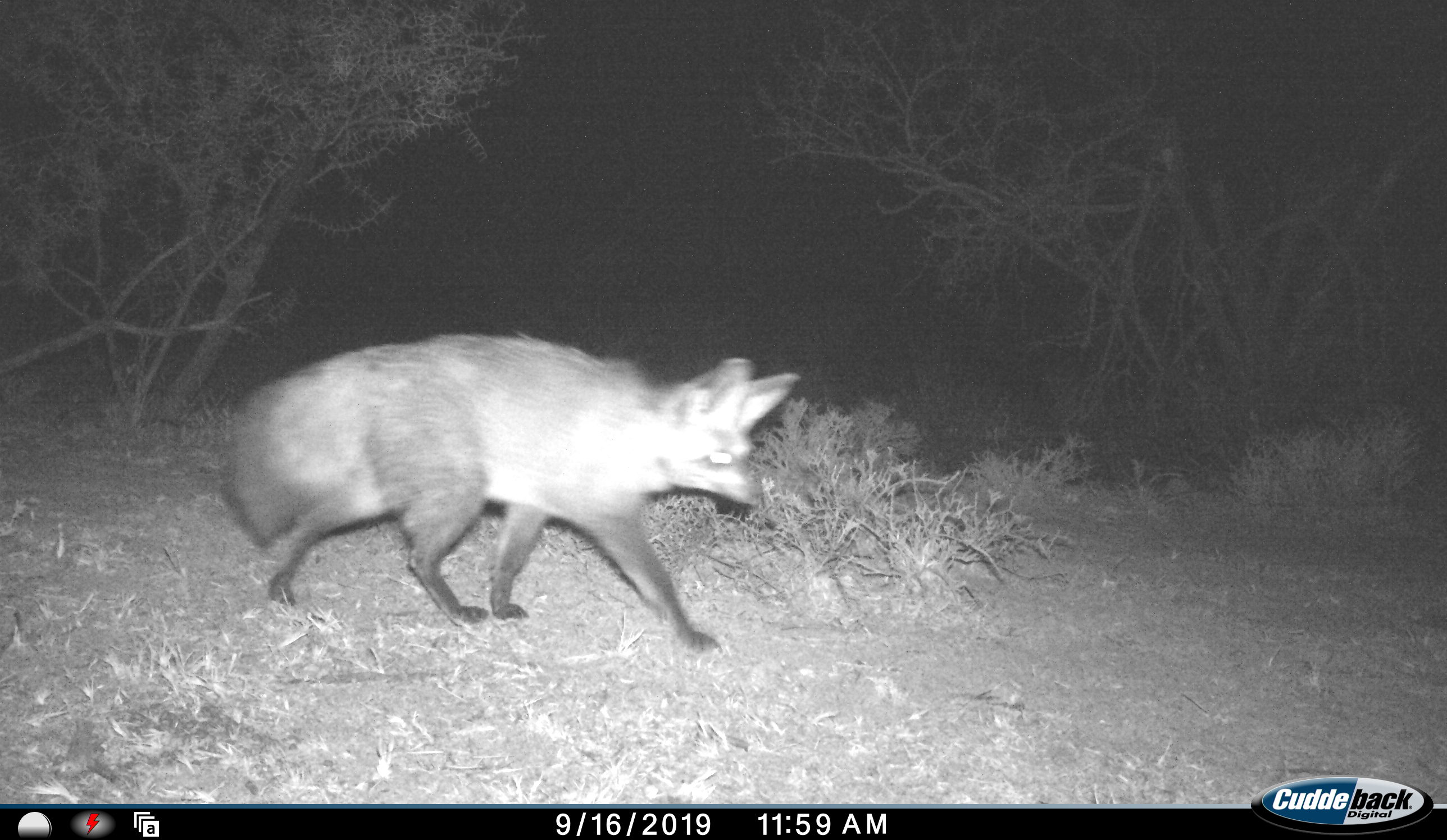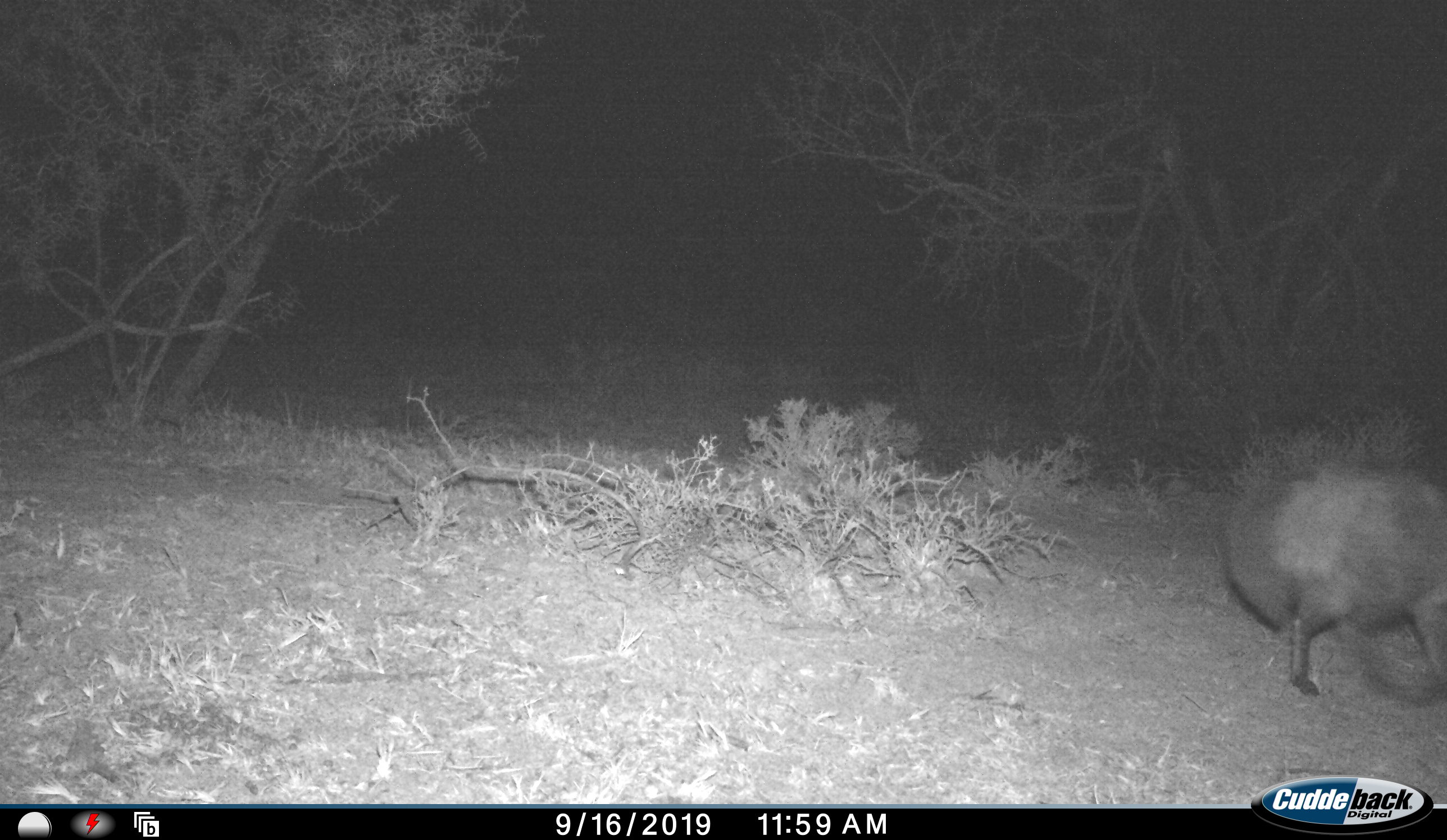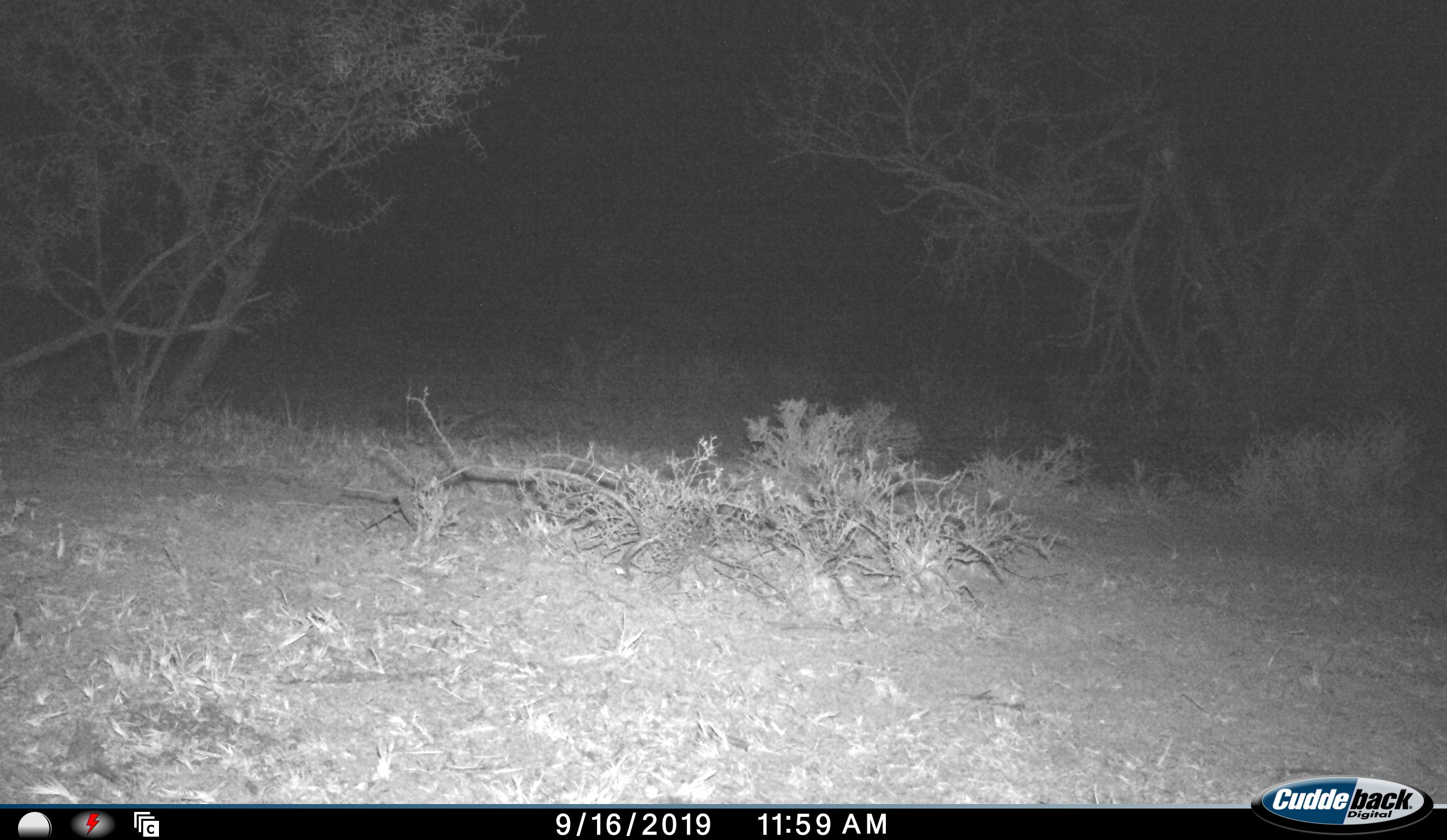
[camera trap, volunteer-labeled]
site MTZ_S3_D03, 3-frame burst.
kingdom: Animalia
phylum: Chordata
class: Mammalia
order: Carnivora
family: Canidae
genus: Otocyon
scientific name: Otocyon megalotis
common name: bat-eared fox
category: foxbateared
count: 1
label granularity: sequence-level